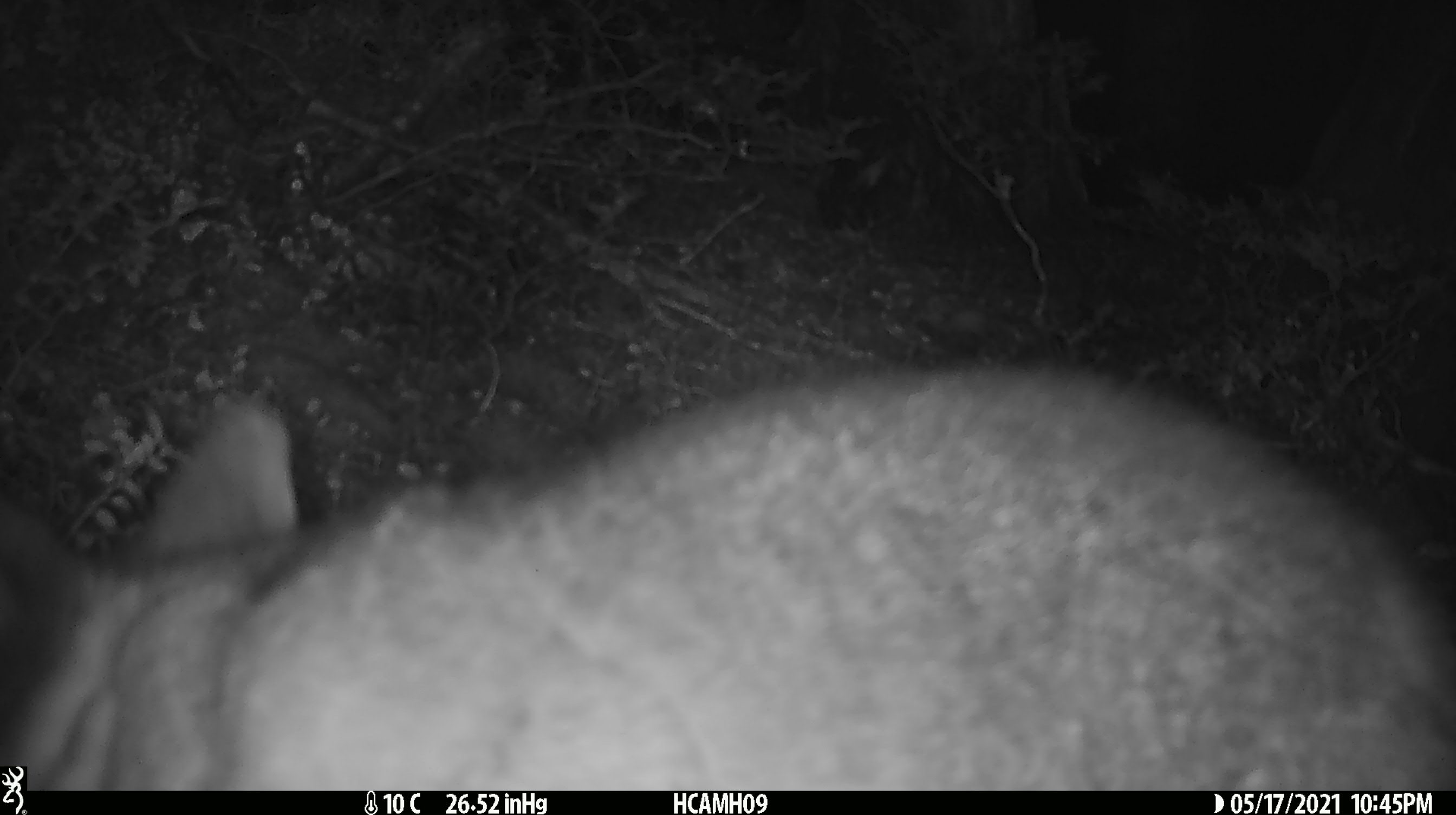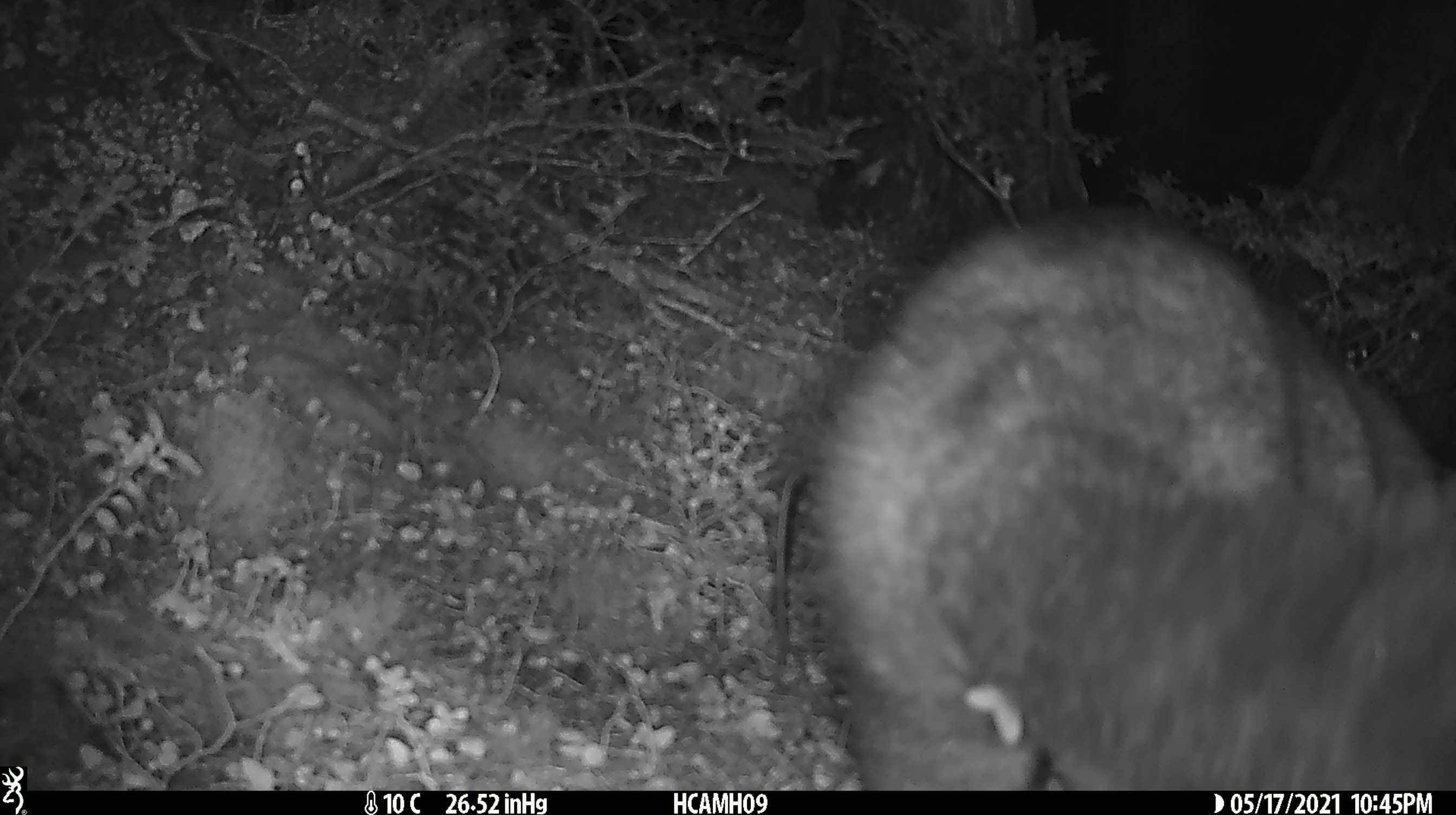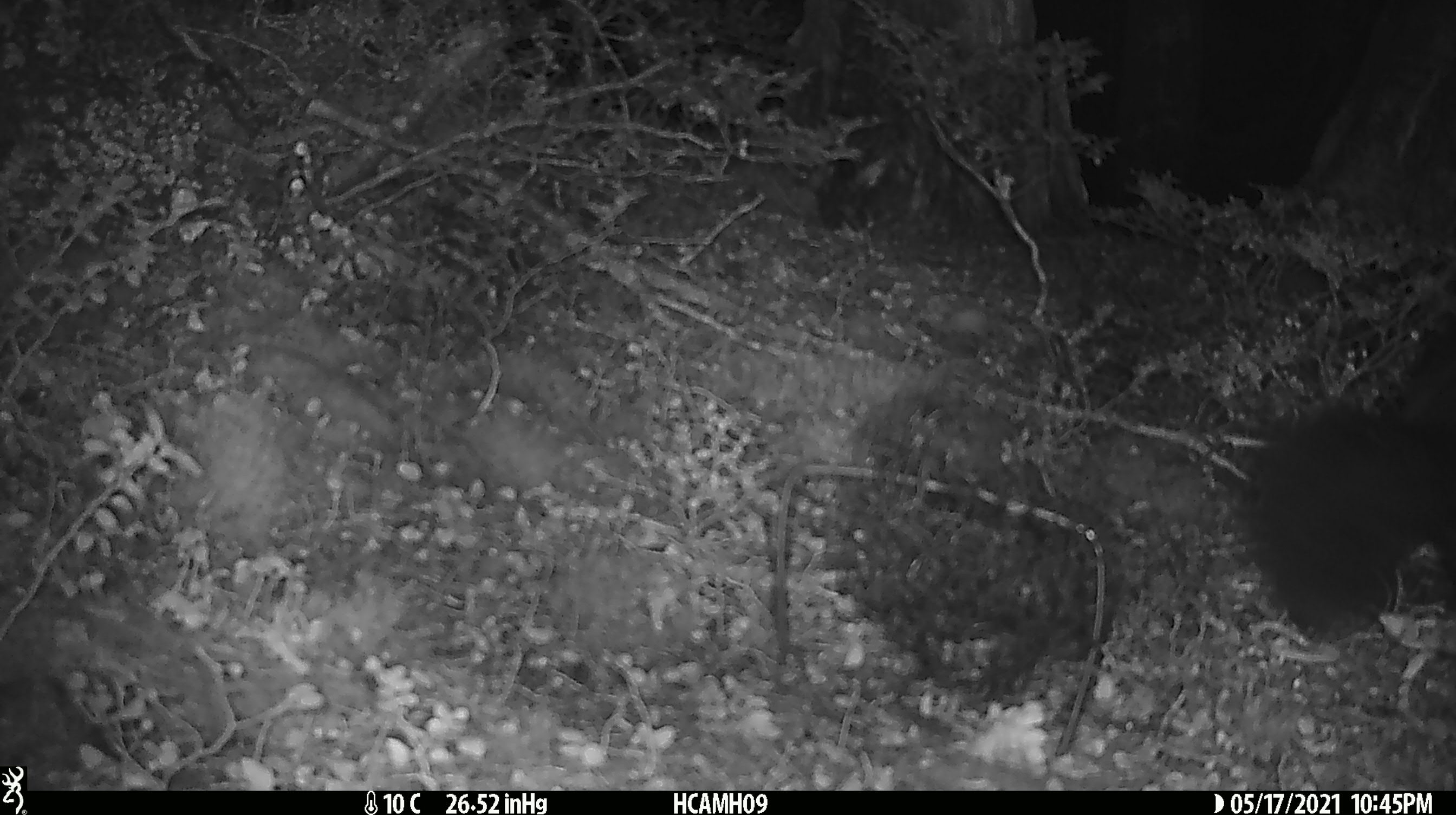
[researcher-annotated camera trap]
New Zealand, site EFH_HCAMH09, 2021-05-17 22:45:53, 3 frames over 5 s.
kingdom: Animalia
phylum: Chordata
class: Mammalia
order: Diprotodontia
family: Phalangeridae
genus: Trichosurus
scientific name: Trichosurus vulpecula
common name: common brushtail possum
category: possum